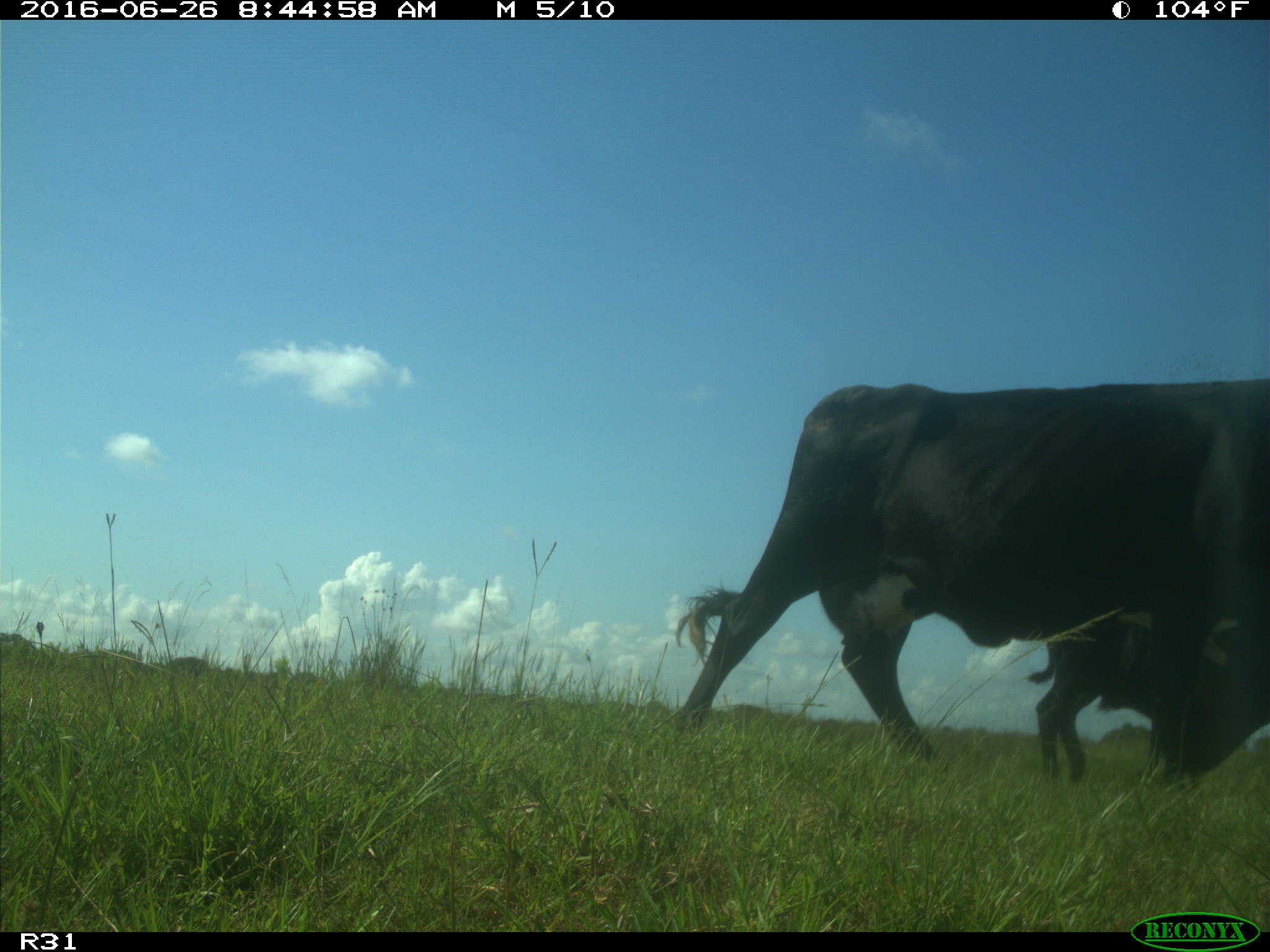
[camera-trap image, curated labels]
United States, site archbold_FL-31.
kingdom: Animalia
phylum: Chordata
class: Mammalia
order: Artiodactyla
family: Bovidae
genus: Bos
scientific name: Bos taurus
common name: domestic cow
Bos taurus (domestic cow).